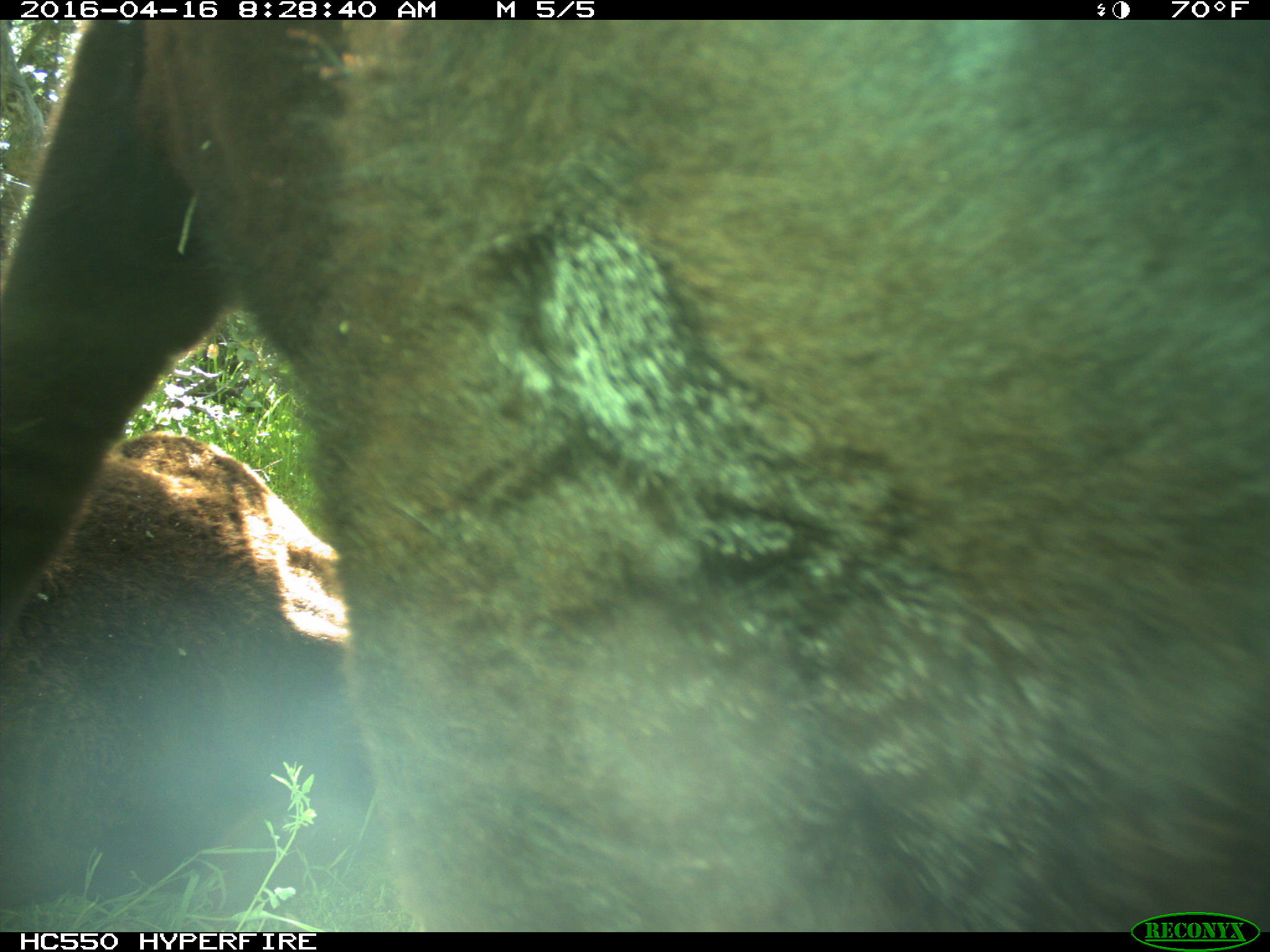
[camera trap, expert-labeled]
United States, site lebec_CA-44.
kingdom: Animalia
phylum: Chordata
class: Mammalia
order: Artiodactyla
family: Bovidae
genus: Bos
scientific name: Bos taurus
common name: domestic cow